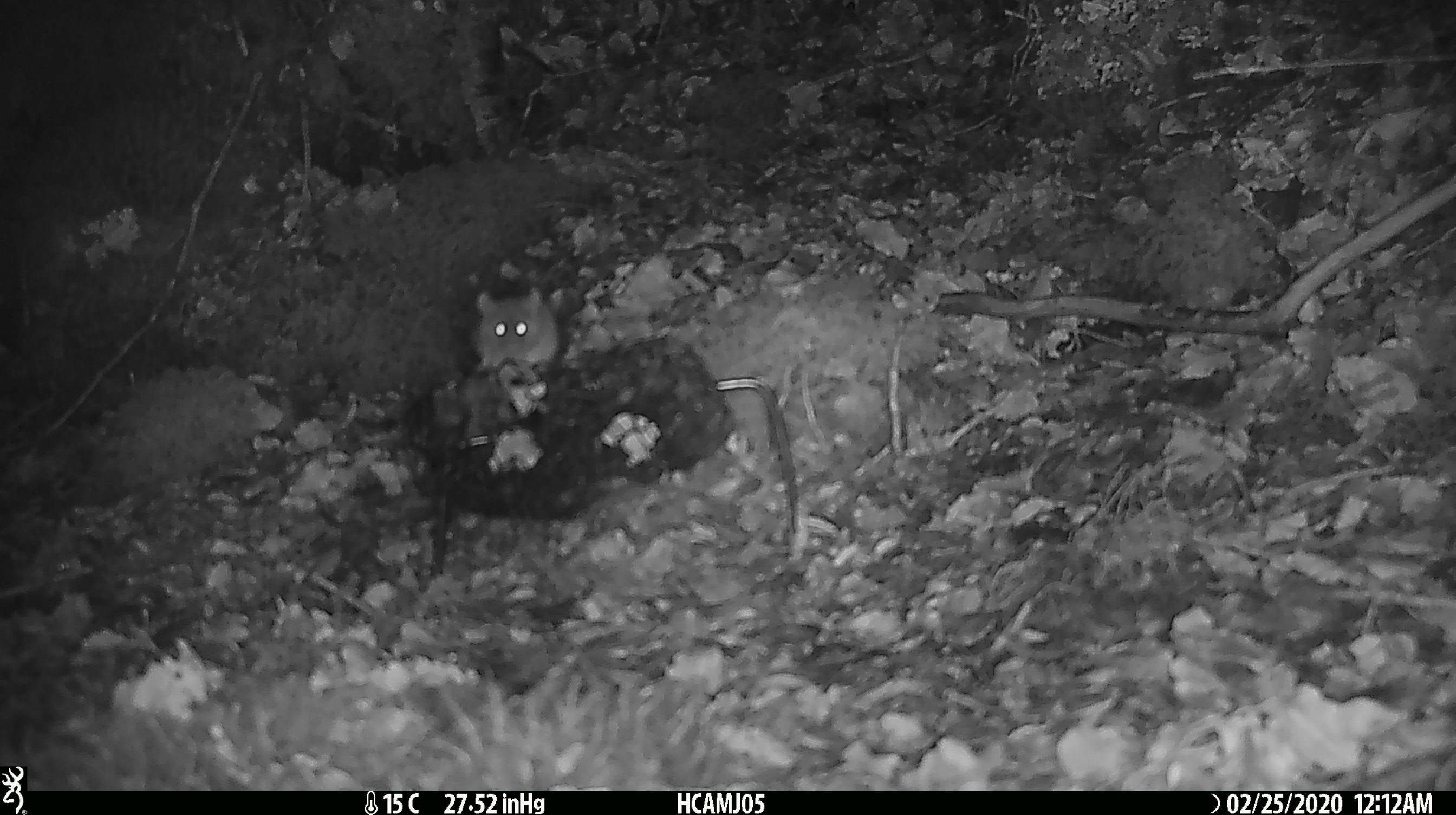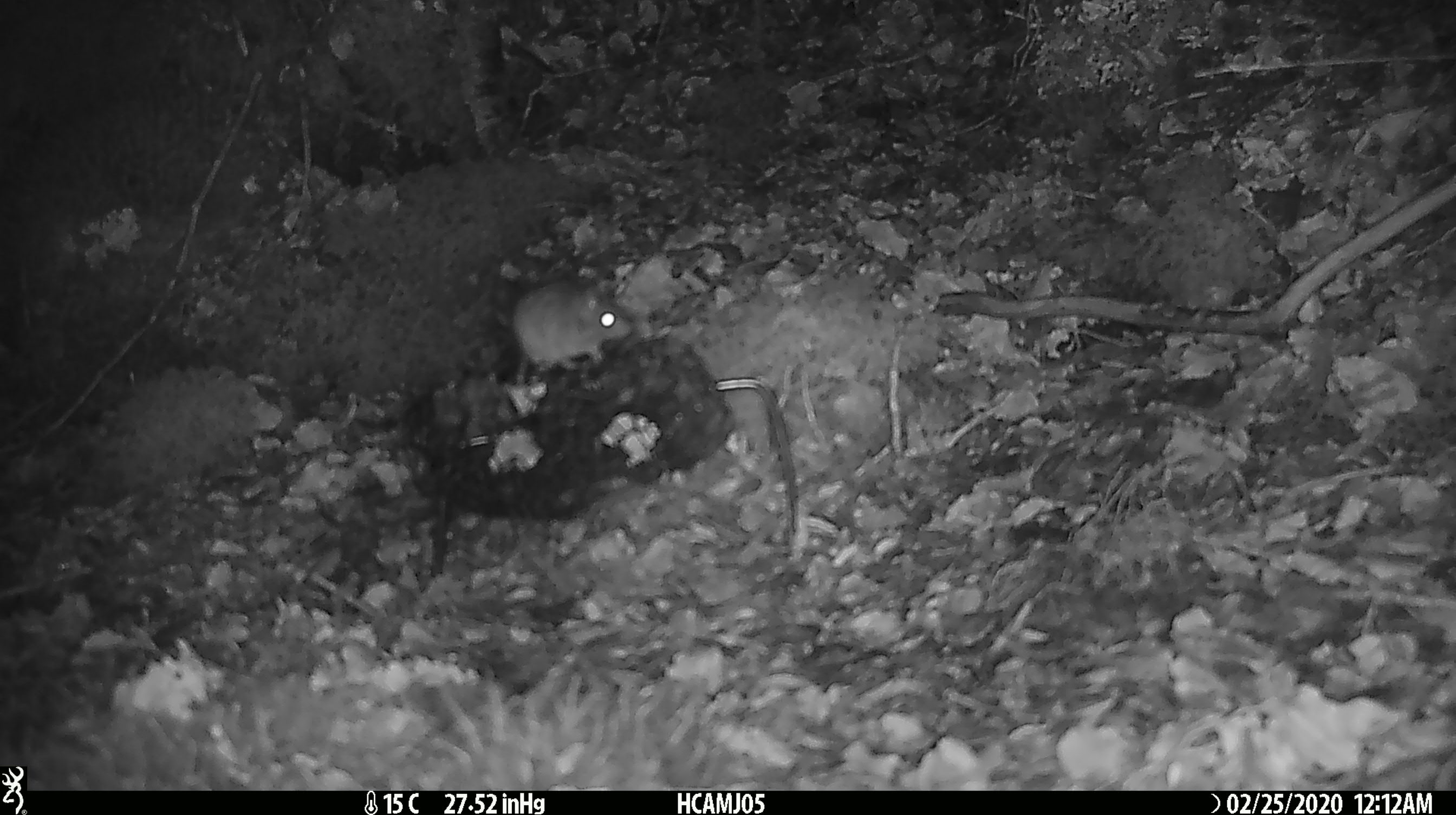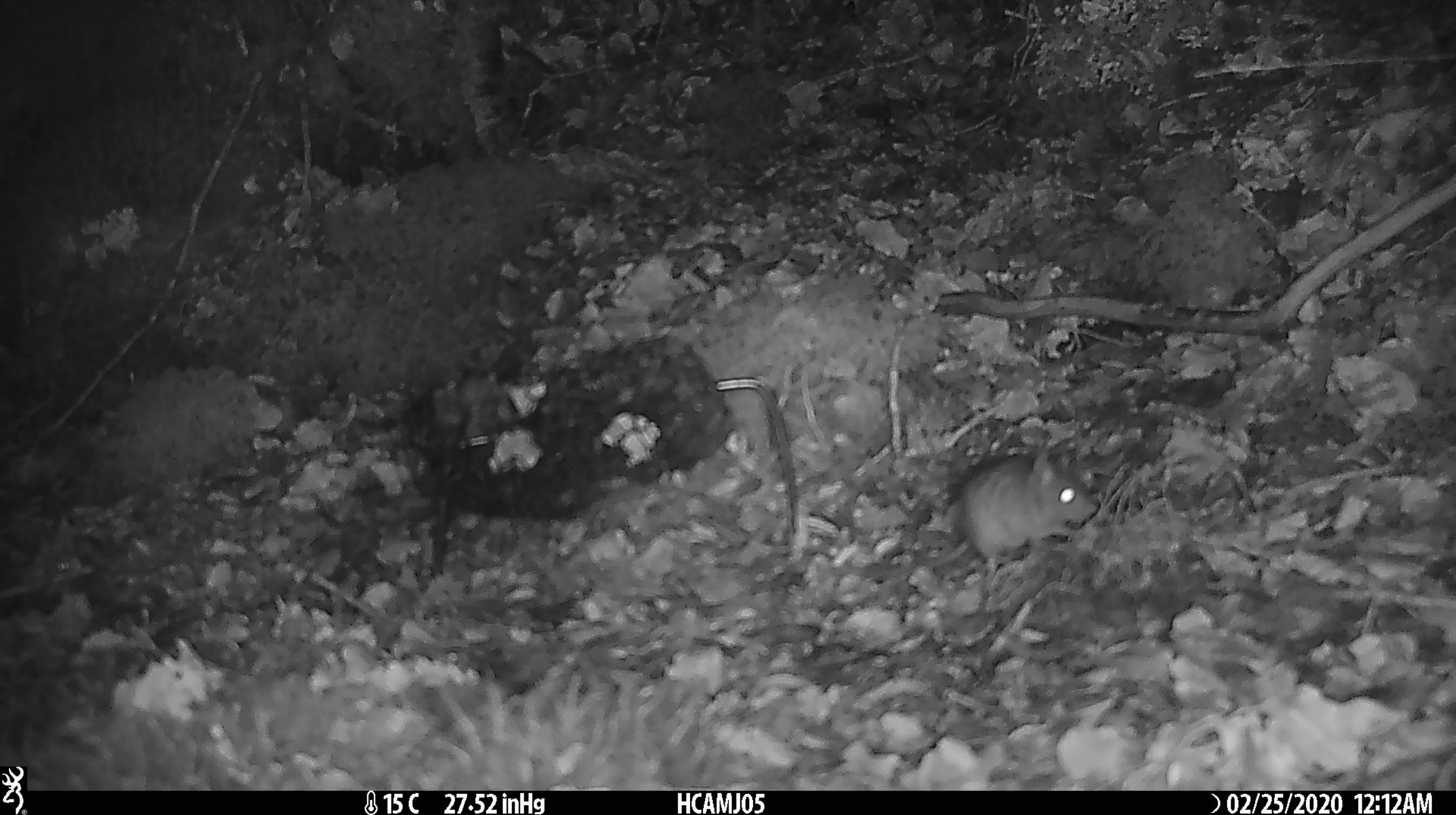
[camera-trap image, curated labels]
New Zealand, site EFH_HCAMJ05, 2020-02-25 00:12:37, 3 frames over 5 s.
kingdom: Animalia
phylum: Chordata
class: Mammalia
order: Rodentia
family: Muridae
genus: Mus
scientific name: Mus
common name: mouse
Mouse (Mus).